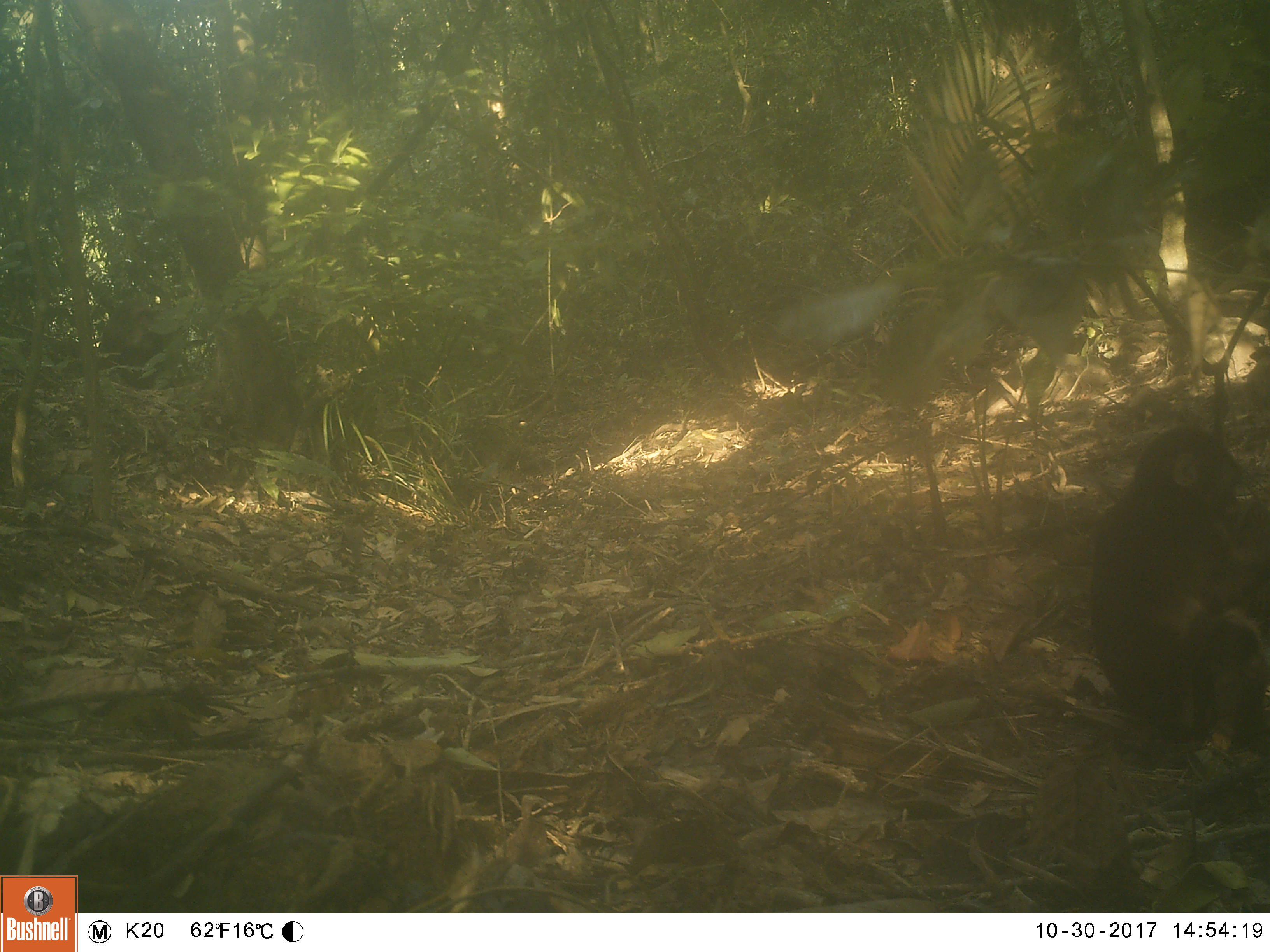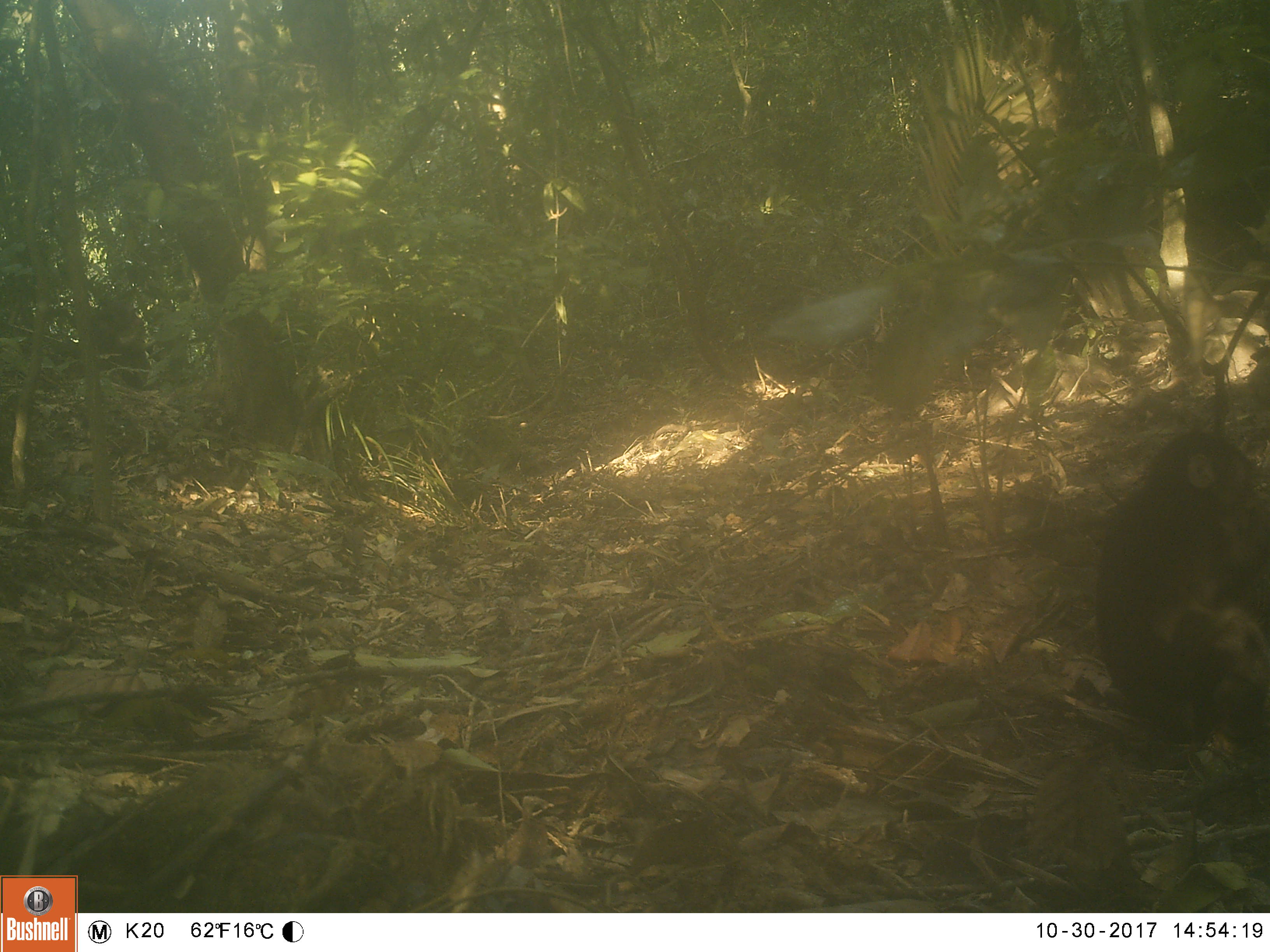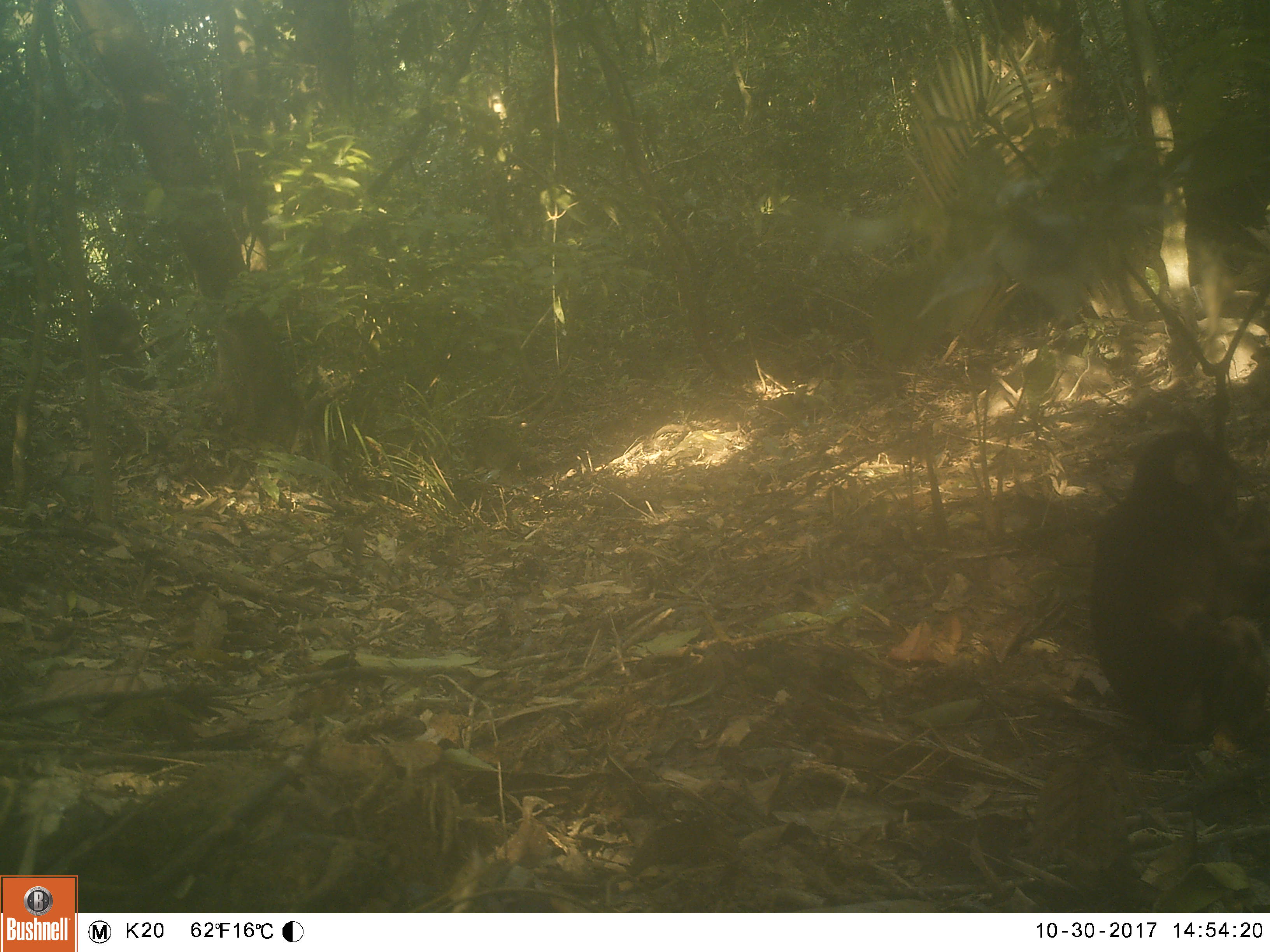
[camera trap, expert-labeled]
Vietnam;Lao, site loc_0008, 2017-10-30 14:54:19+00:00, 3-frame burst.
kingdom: Animalia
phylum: Chordata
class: Mammalia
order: Primates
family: Cercopithecidae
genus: Macaca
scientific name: Macaca arctoides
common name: stump-tailed macaque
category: stump tailed macaque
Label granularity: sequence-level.